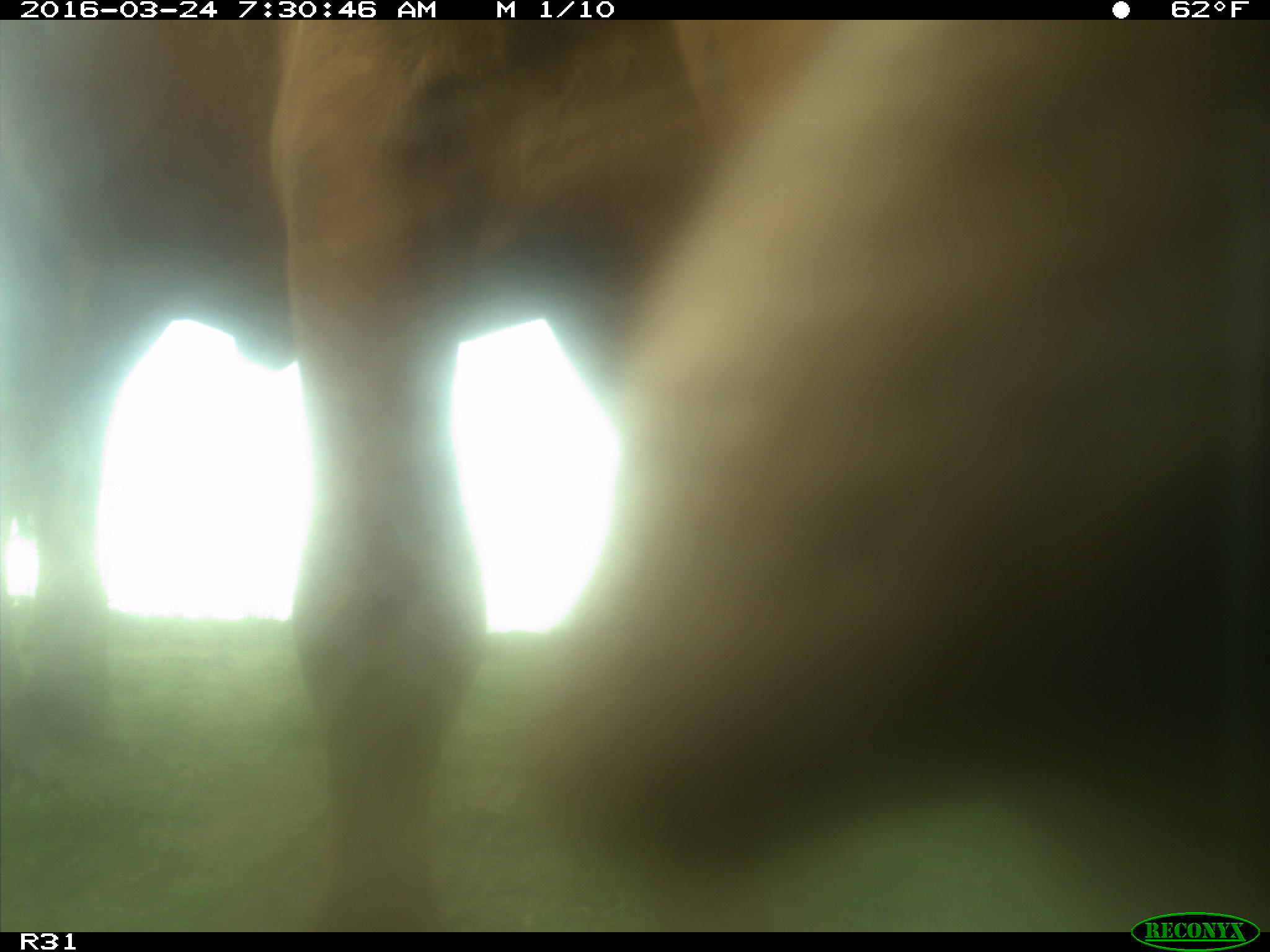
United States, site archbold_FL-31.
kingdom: Animalia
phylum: Chordata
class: Mammalia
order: Artiodactyla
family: Bovidae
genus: Bos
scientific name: Bos taurus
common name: domestic cow